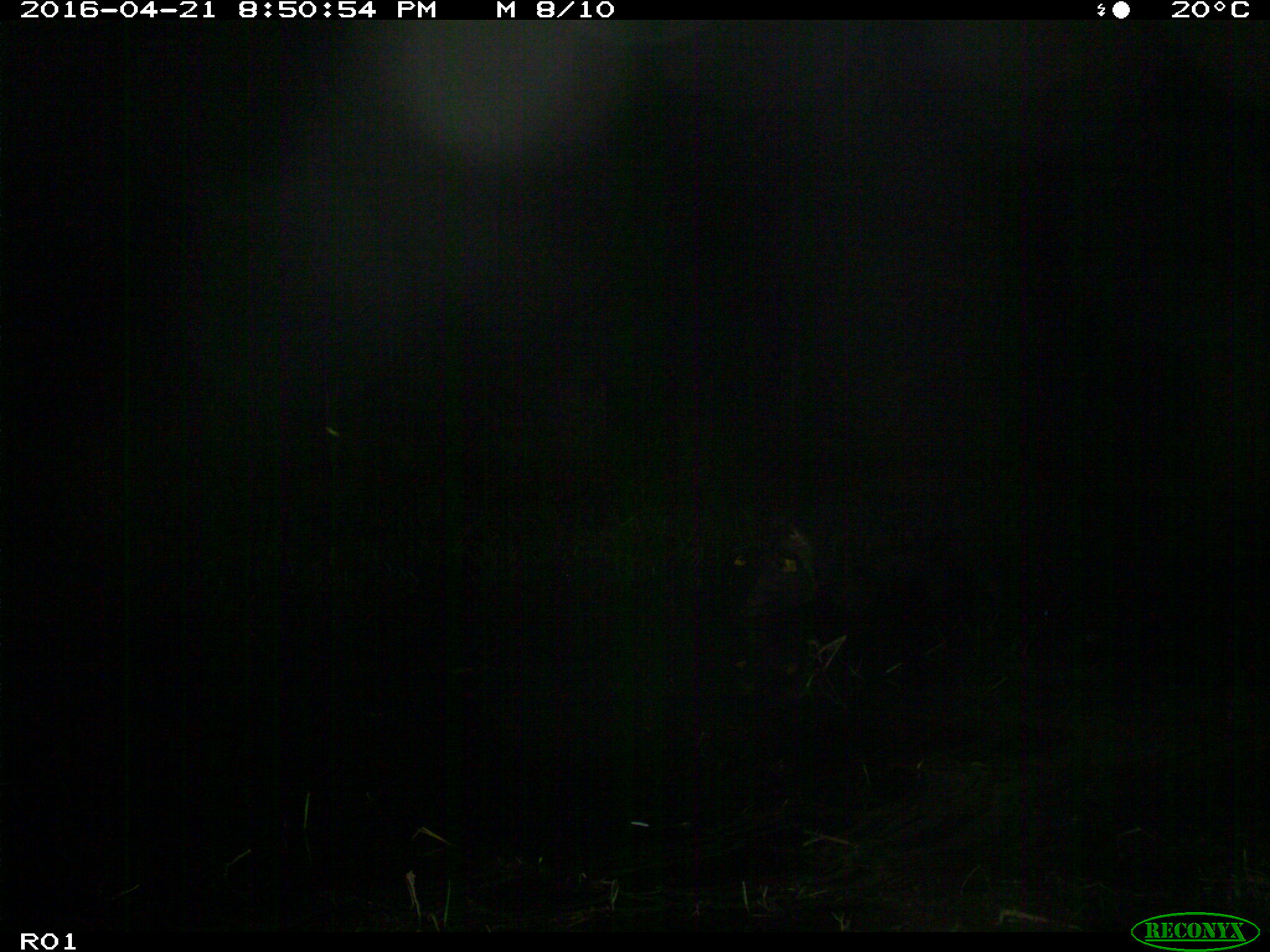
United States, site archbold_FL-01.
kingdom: Animalia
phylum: Chordata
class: Mammalia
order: Artiodactyla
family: Suidae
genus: Sus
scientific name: Sus scrofa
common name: wild boar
Sus scrofa (wild boar).